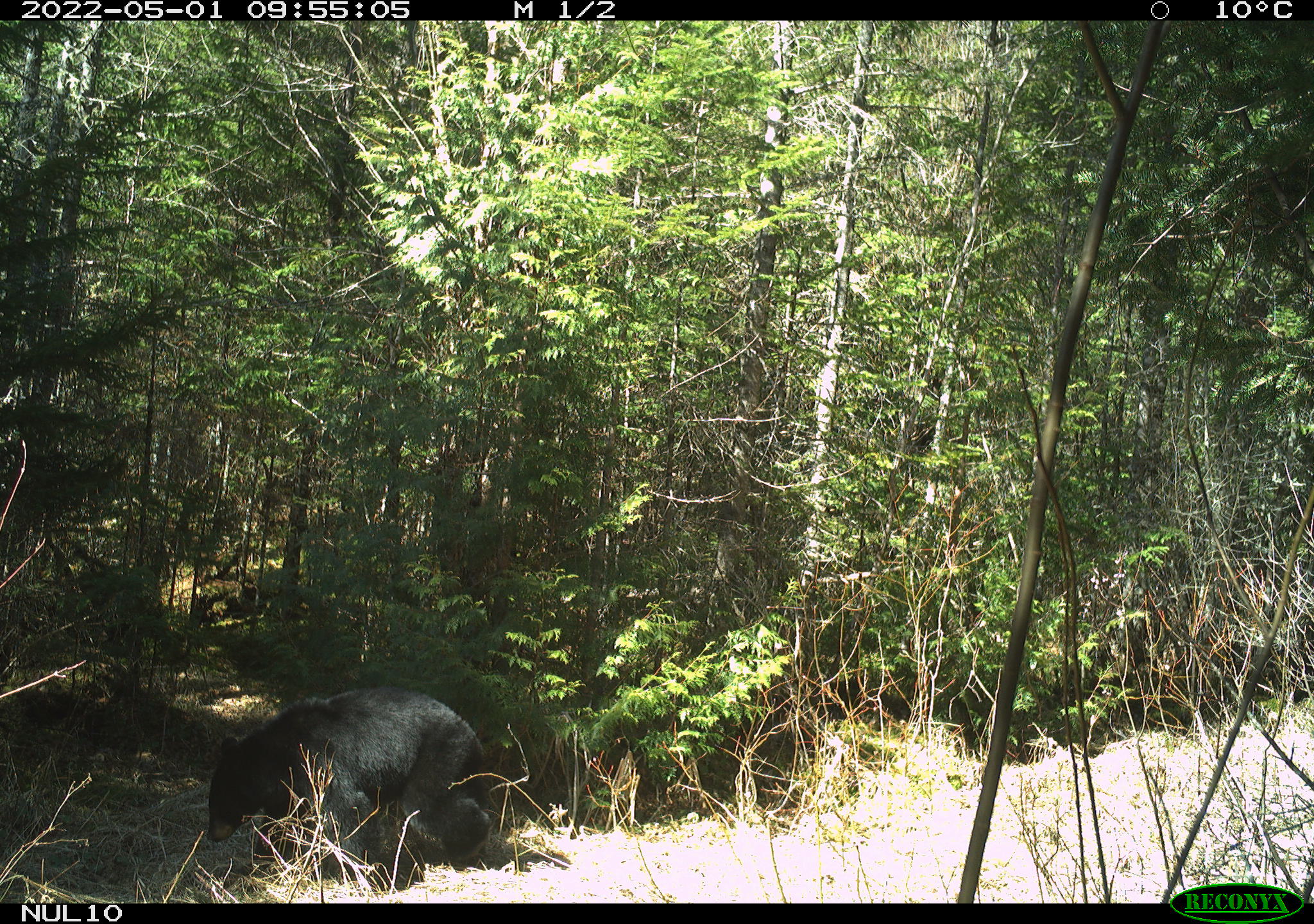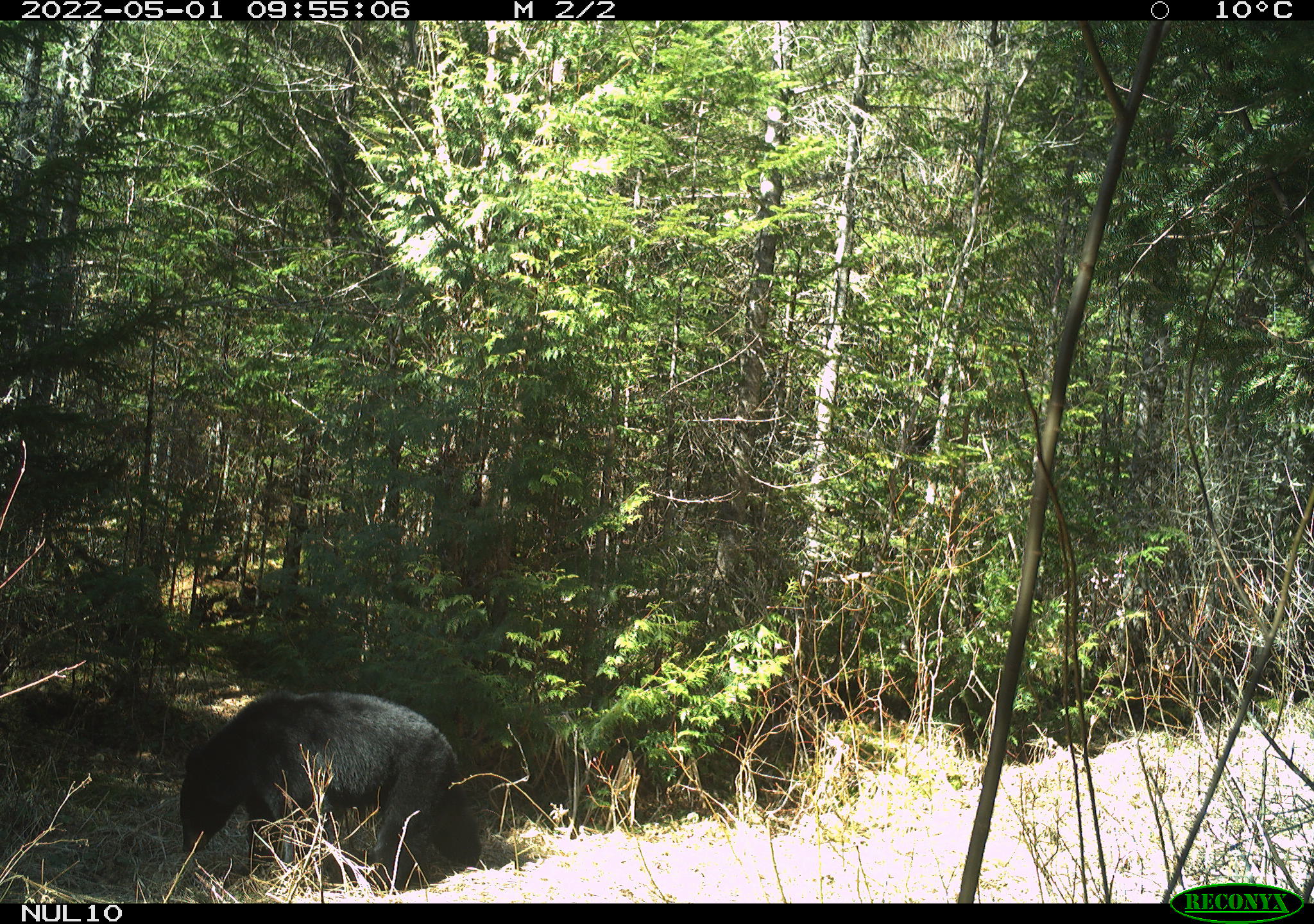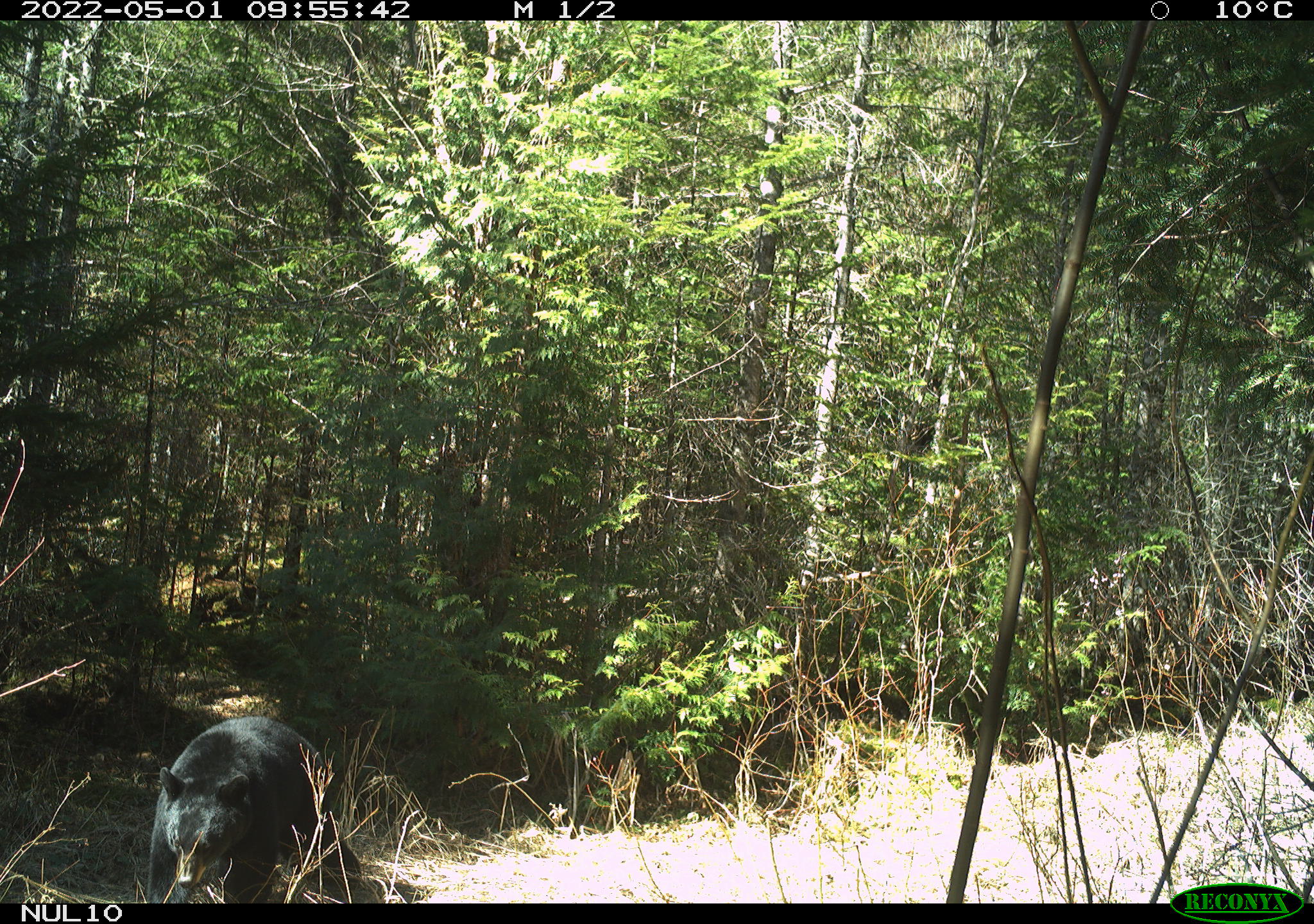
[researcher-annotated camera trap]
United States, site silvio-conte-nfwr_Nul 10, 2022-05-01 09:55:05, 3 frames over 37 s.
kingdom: Animalia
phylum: Chordata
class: Mammalia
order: Carnivora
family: Ursidae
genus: Ursus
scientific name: Ursus americanus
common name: black bear